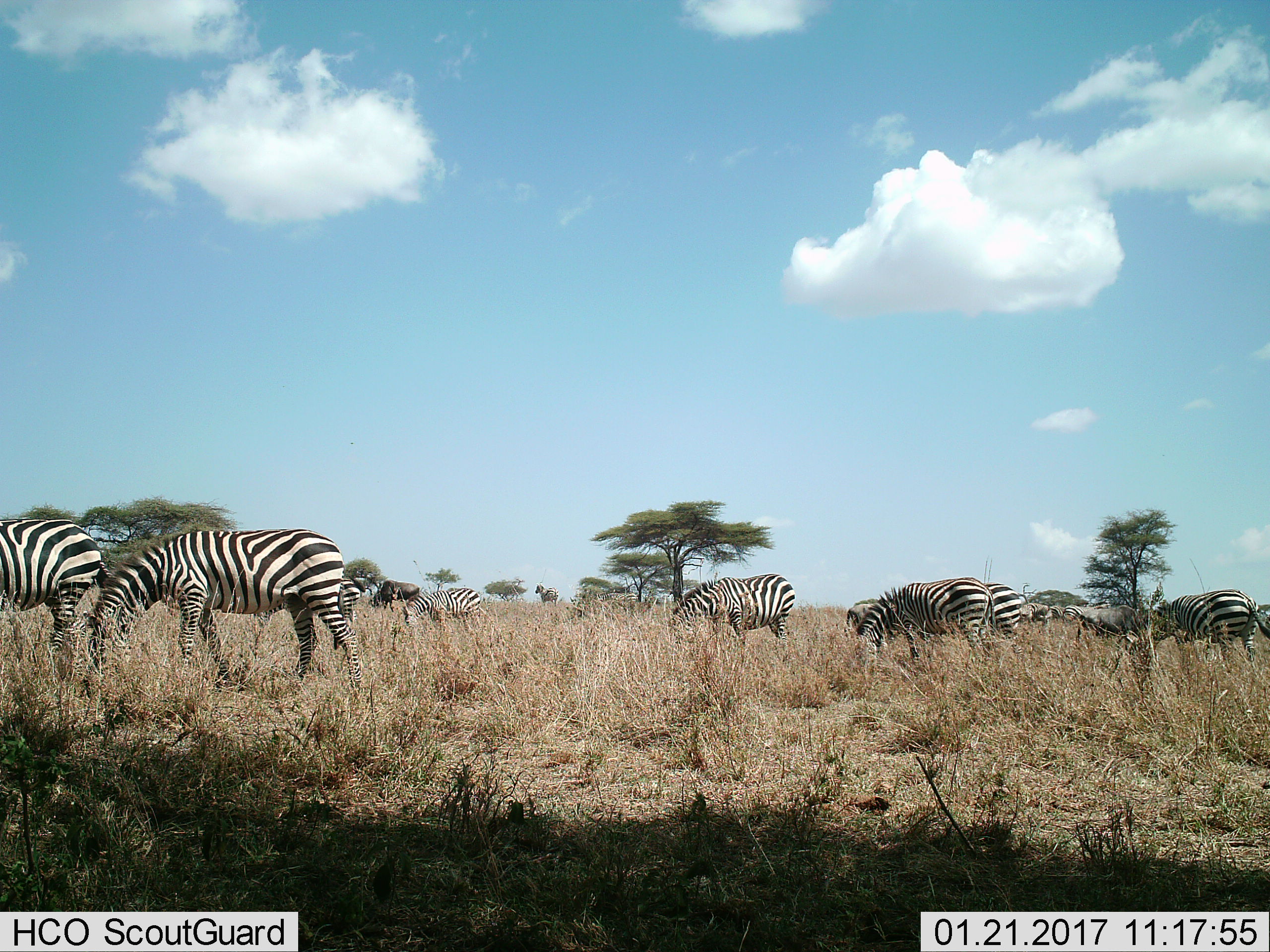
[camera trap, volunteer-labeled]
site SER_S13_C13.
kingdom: Animalia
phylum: Chordata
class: Mammalia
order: Perissodactyla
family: Equidae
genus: Equus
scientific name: Equus quagga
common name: plains zebra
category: zebraplains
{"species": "zebraplains (plains zebra) (Equus quagga)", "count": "11-50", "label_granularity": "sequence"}